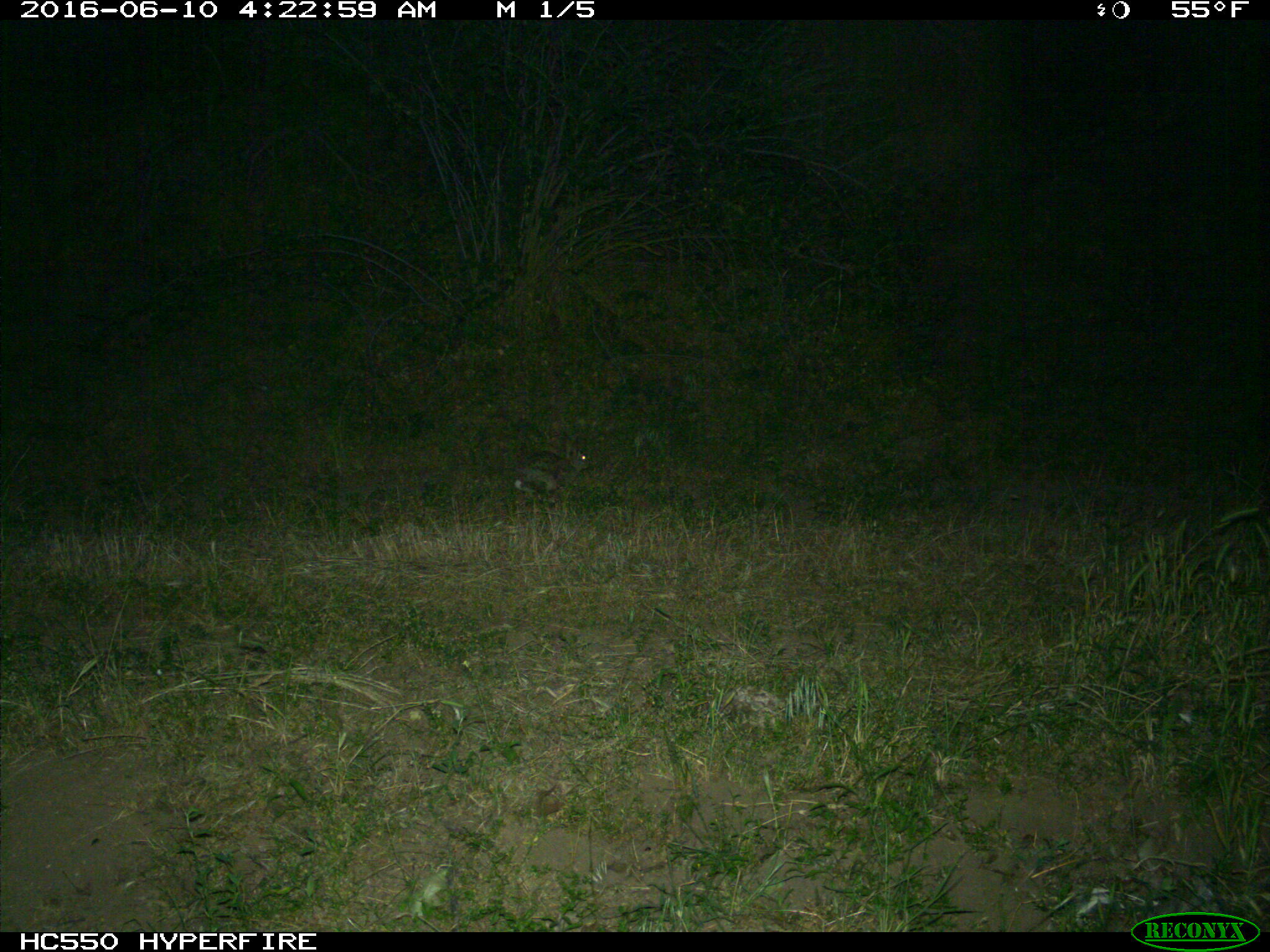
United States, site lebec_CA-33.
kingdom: Animalia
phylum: Chordata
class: Mammalia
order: Lagomorpha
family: Leporidae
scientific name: Leporidae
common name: rabbits and hares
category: unidentified rabbit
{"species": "unidentified rabbit (rabbits and hares) (Leporidae)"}